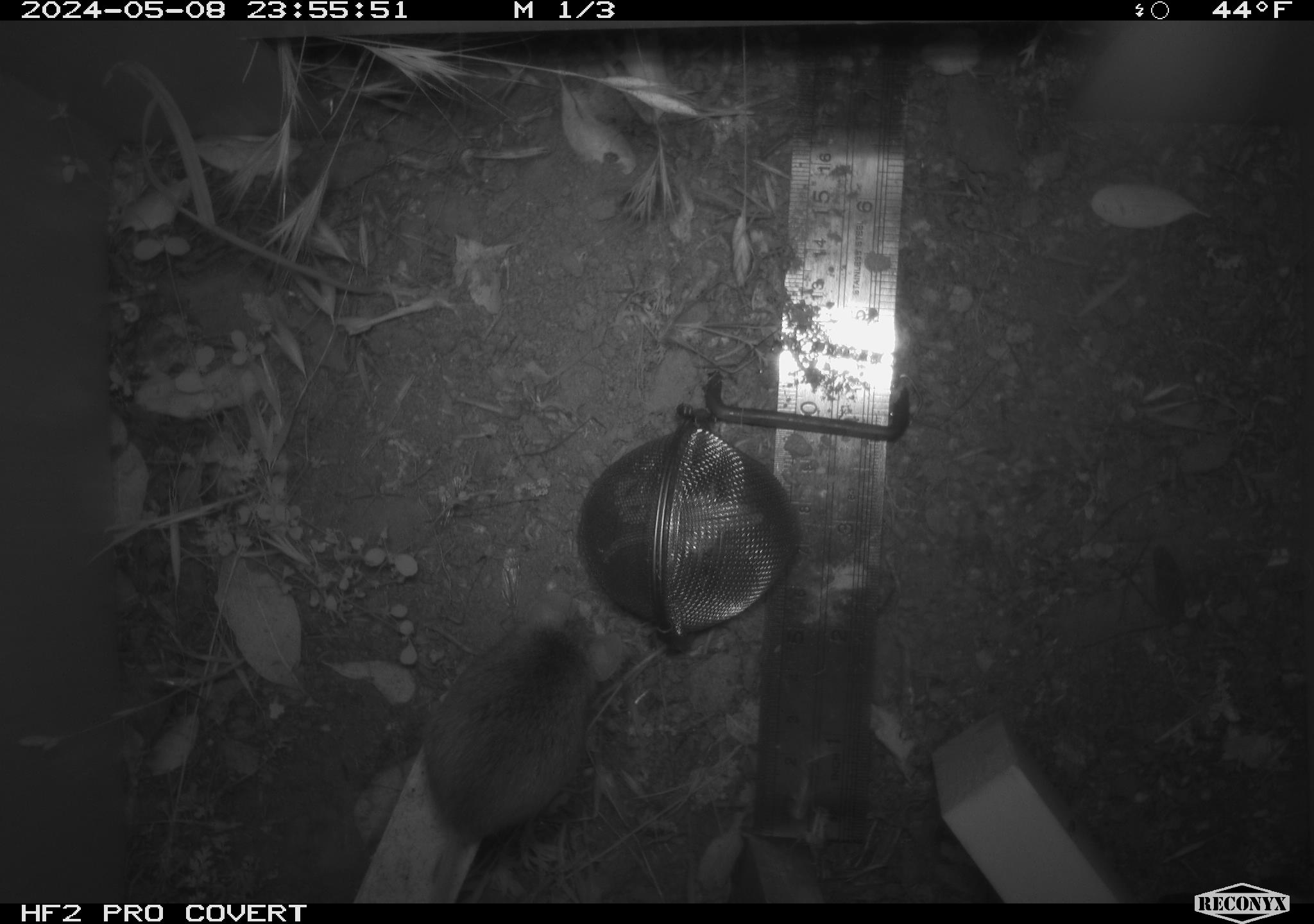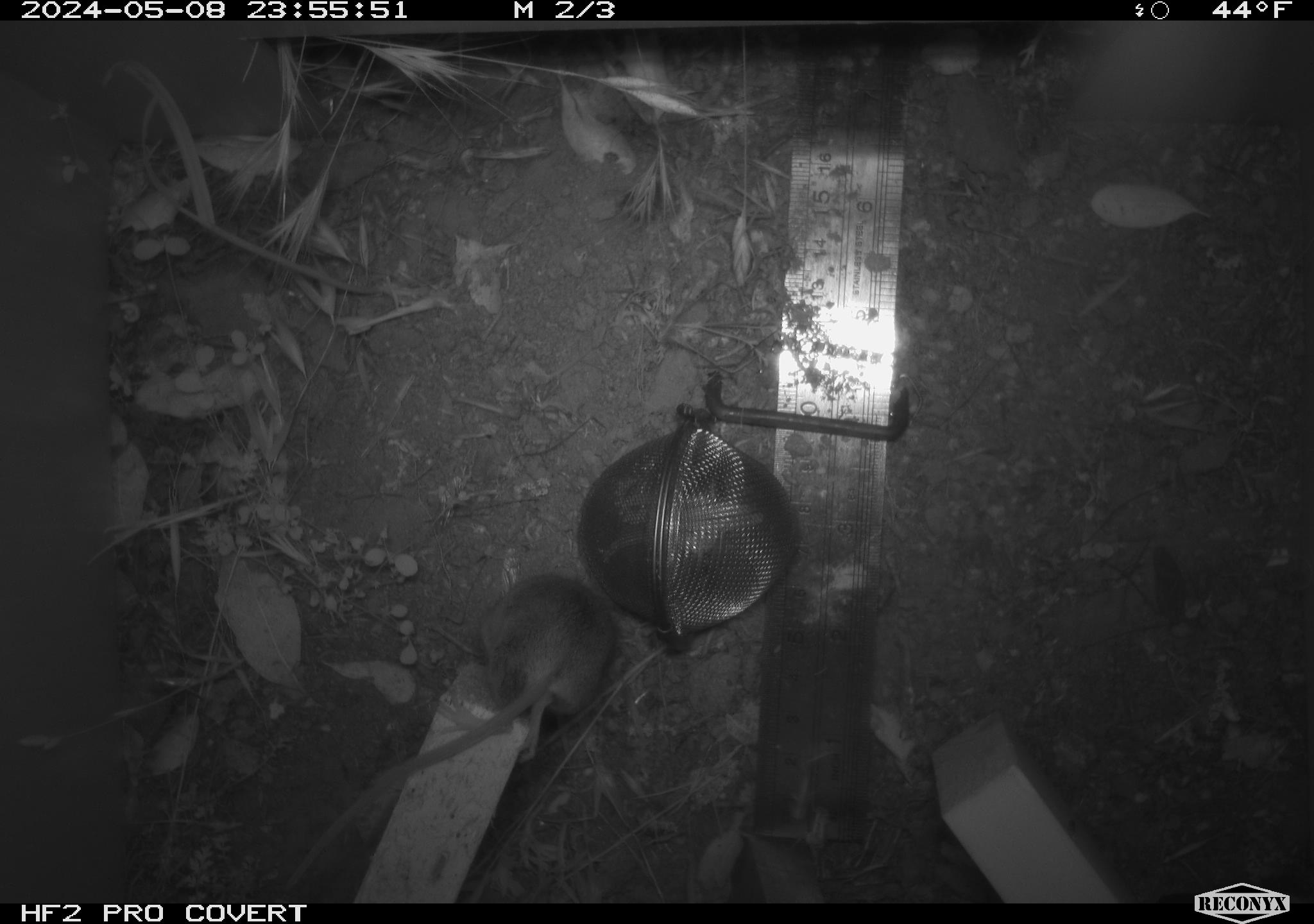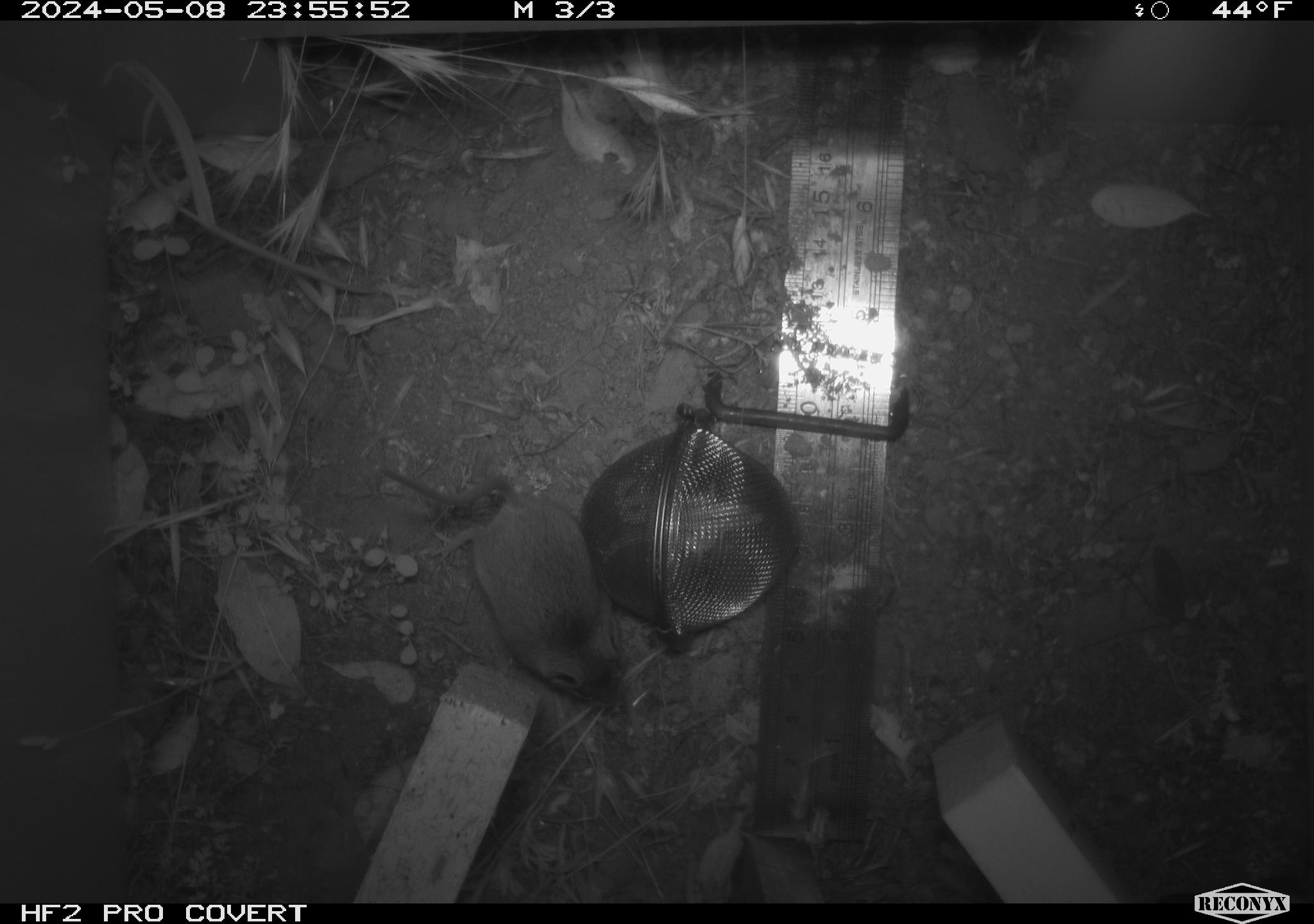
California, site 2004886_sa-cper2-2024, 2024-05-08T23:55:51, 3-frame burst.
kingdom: Animalia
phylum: Chordata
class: Mammalia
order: Rodentia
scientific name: Rodentia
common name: rodent